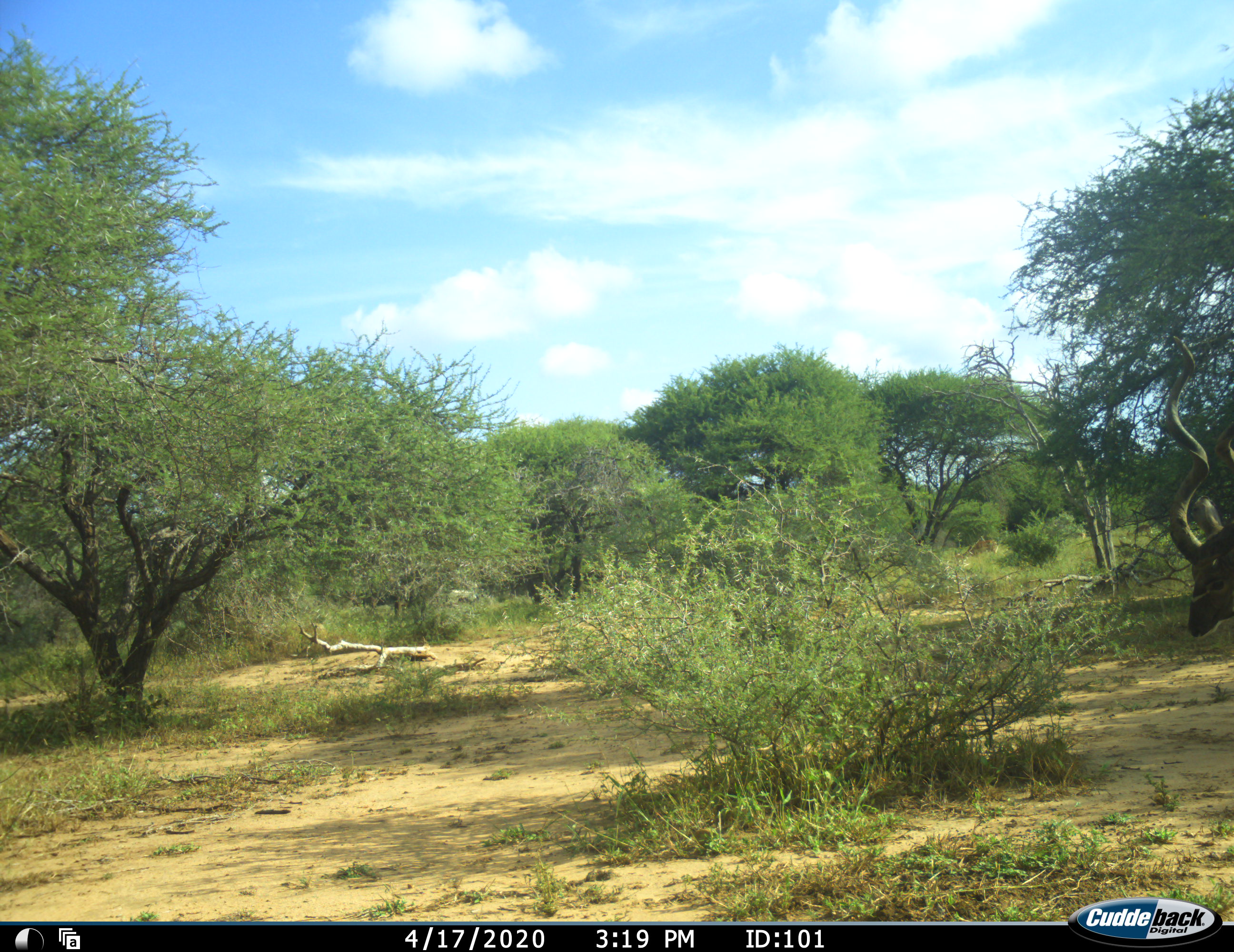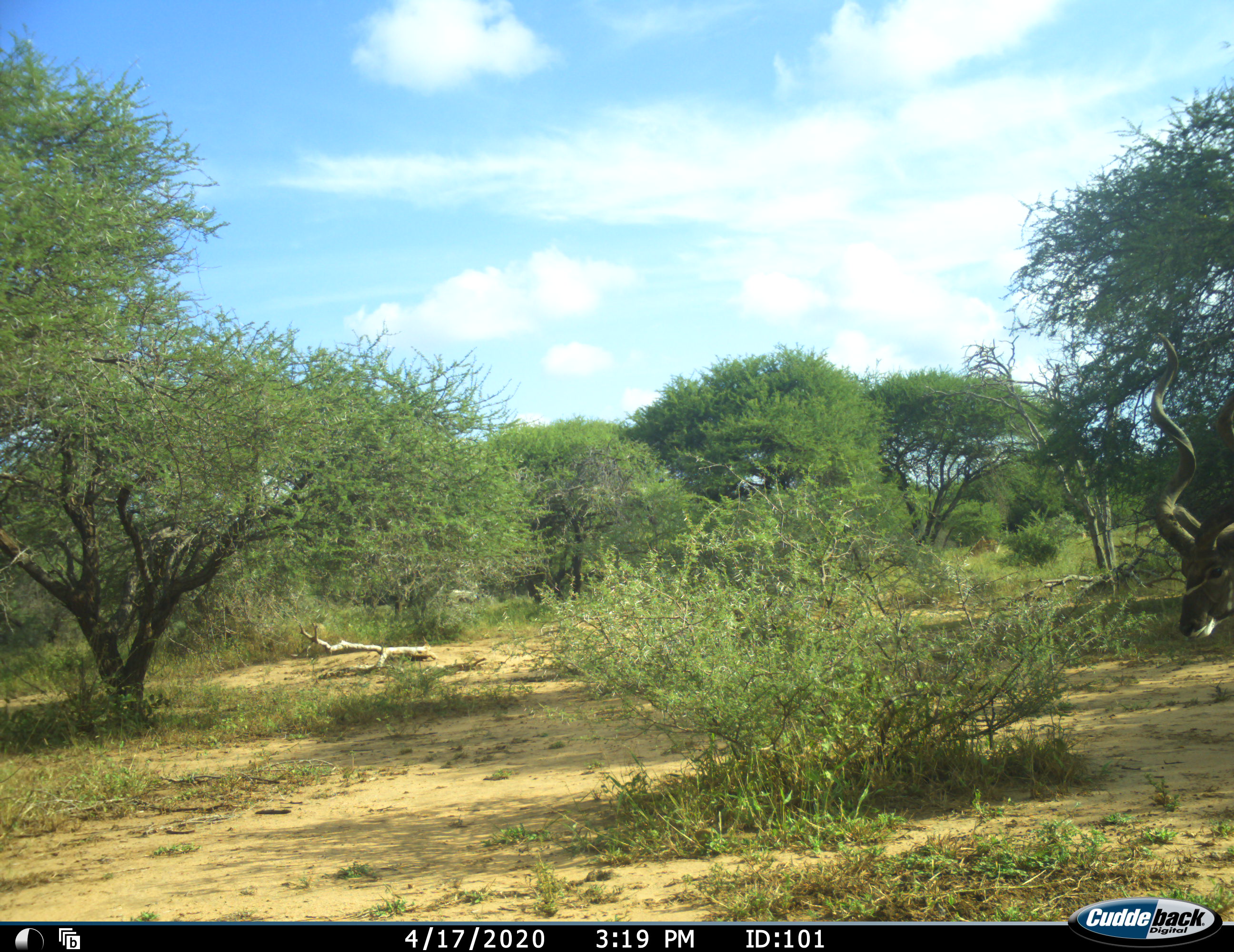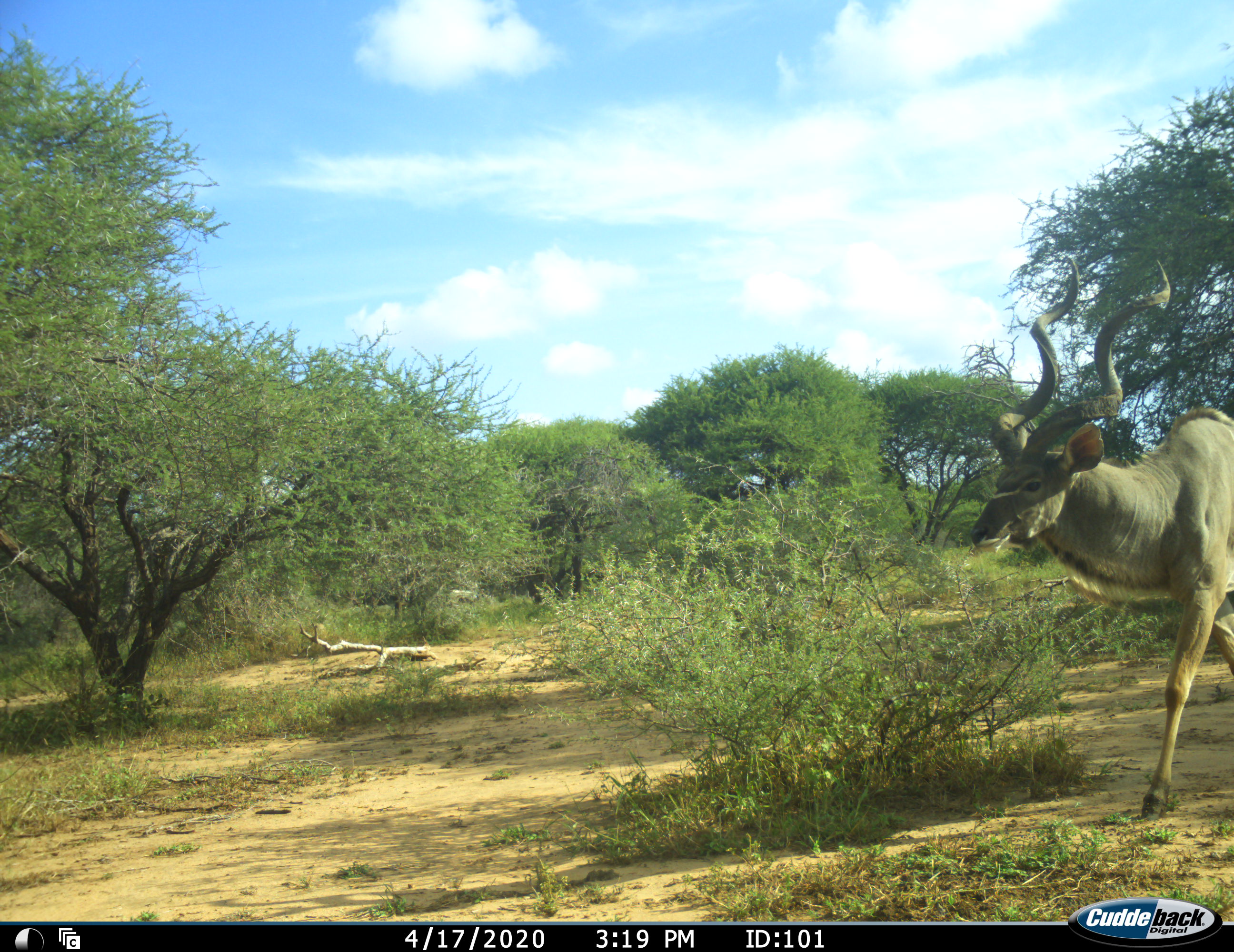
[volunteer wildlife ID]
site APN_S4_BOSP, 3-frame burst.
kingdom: Animalia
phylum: Chordata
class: Mammalia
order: Artiodactyla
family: Bovidae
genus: Tragelaphus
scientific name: Tragelaphus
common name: kudu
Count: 1.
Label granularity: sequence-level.